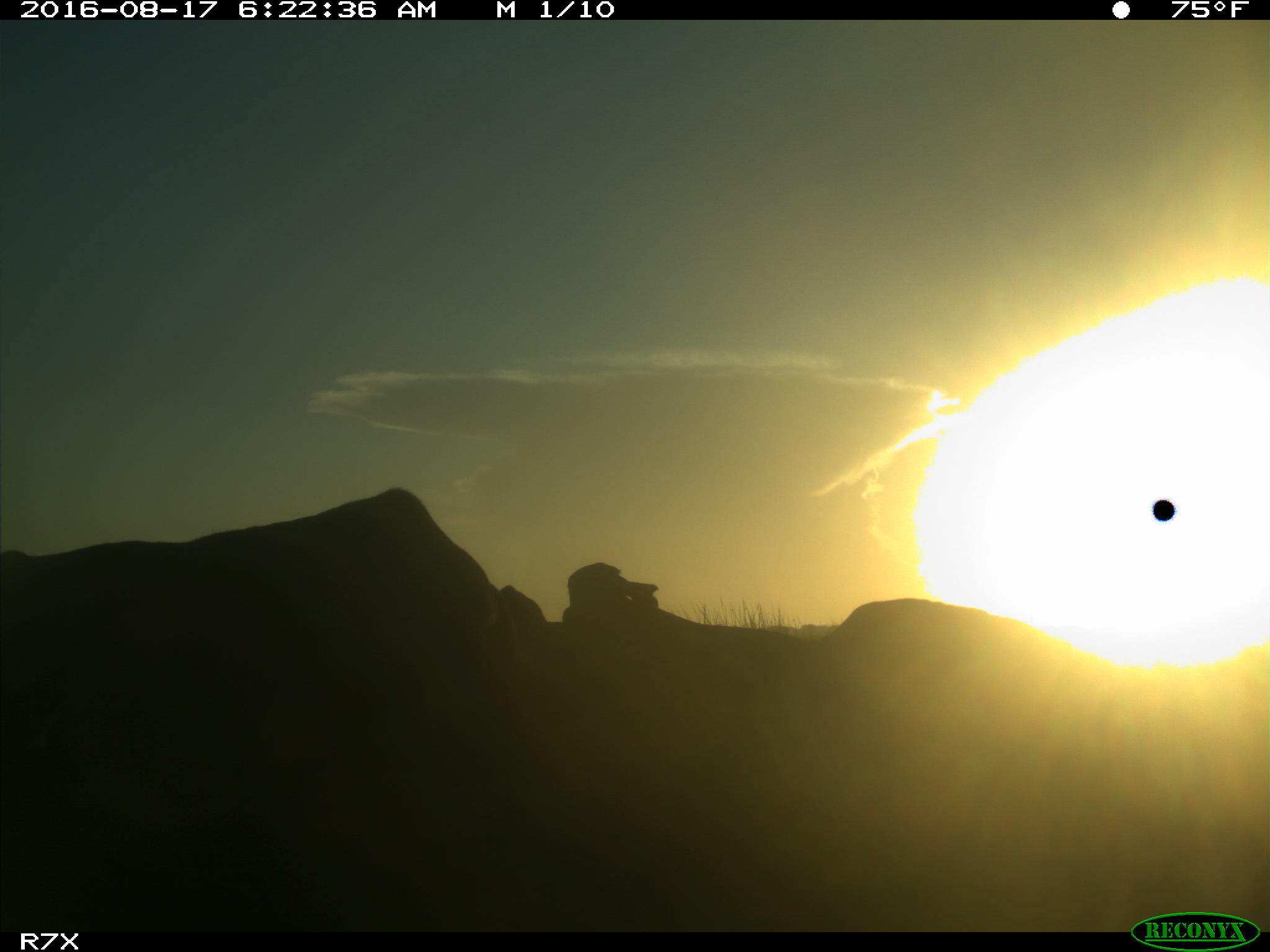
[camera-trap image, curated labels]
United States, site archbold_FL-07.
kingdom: Animalia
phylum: Chordata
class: Mammalia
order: Artiodactyla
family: Bovidae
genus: Bos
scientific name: Bos taurus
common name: domestic cow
Bos taurus (domestic cow).